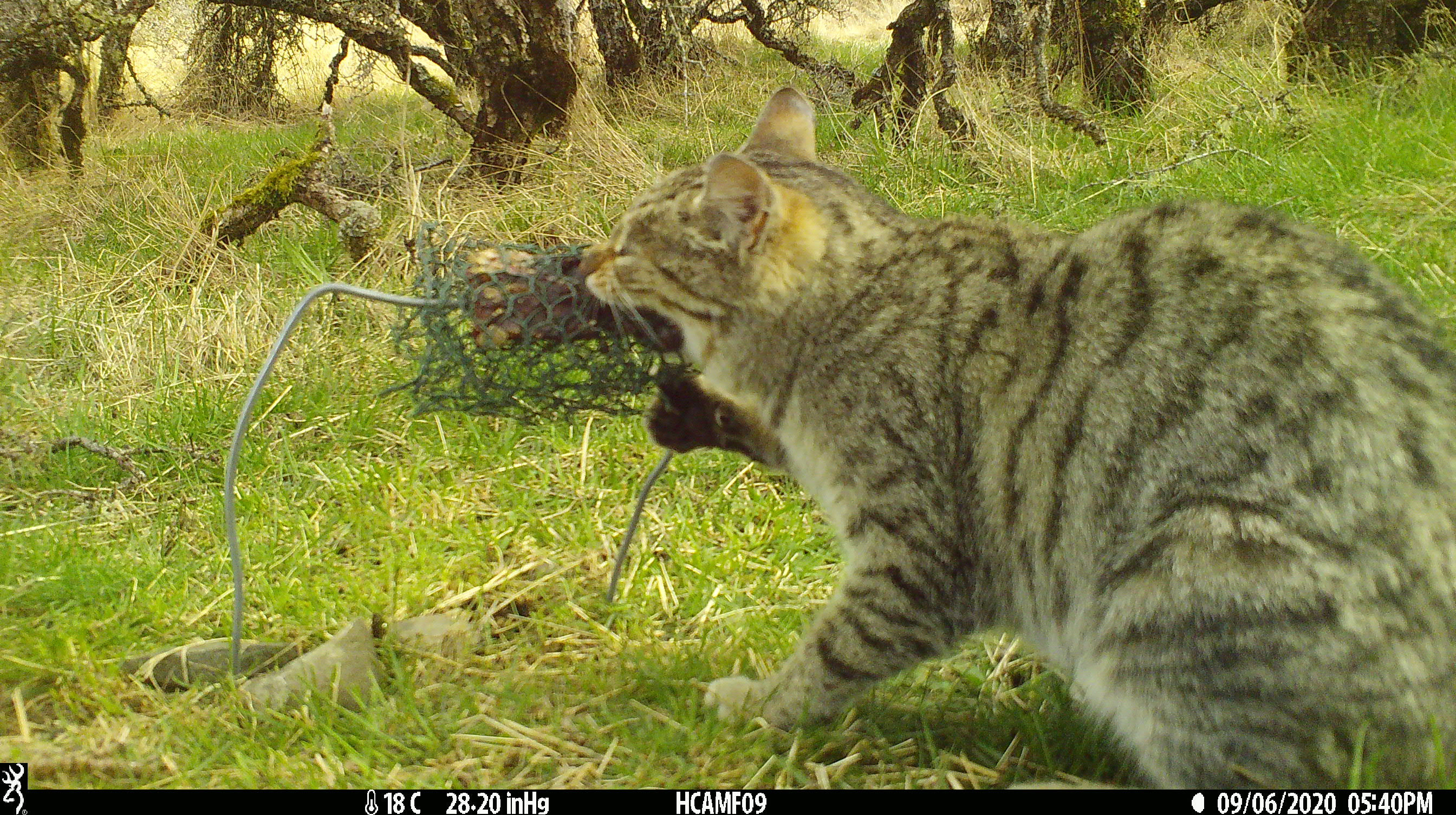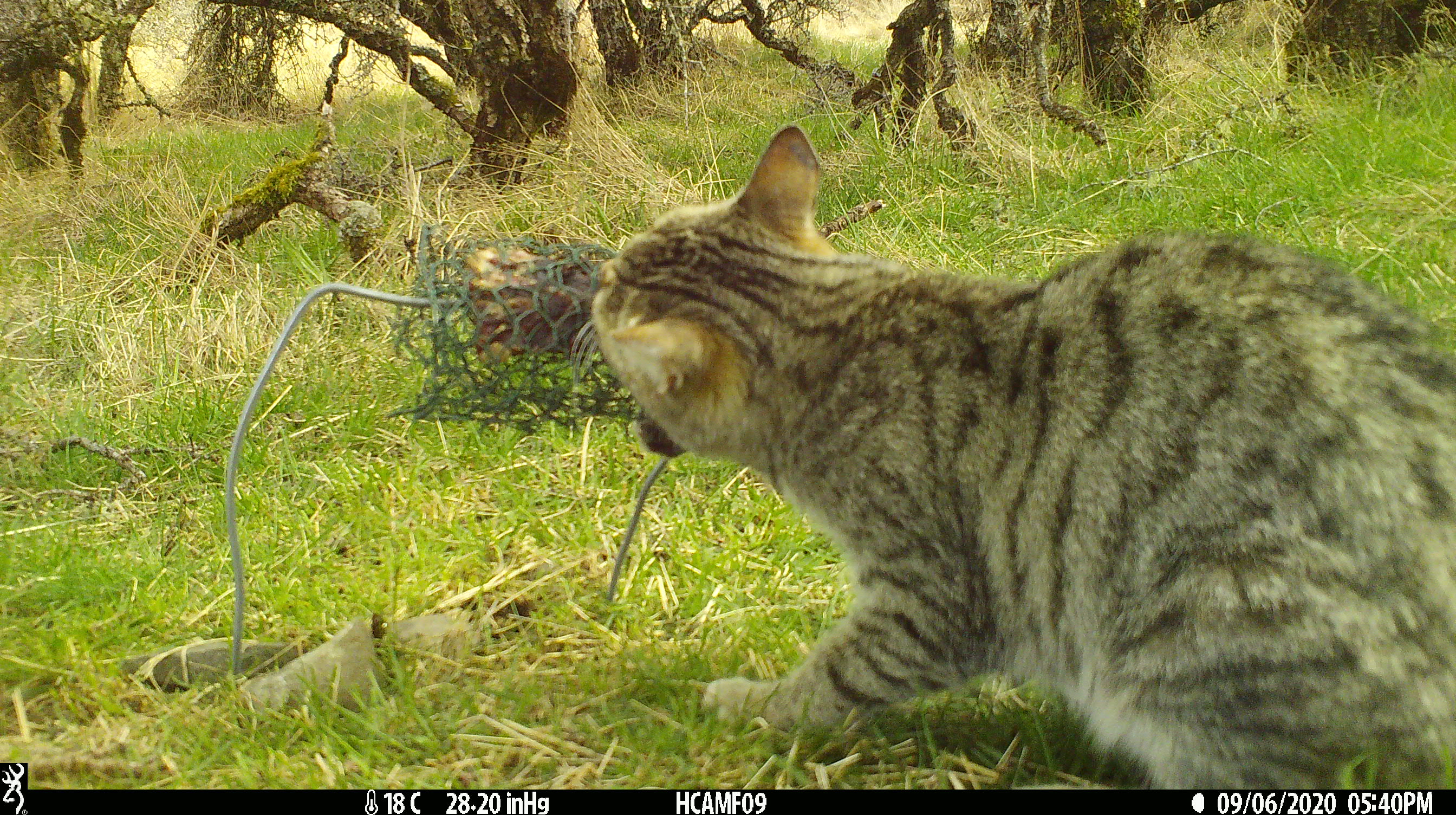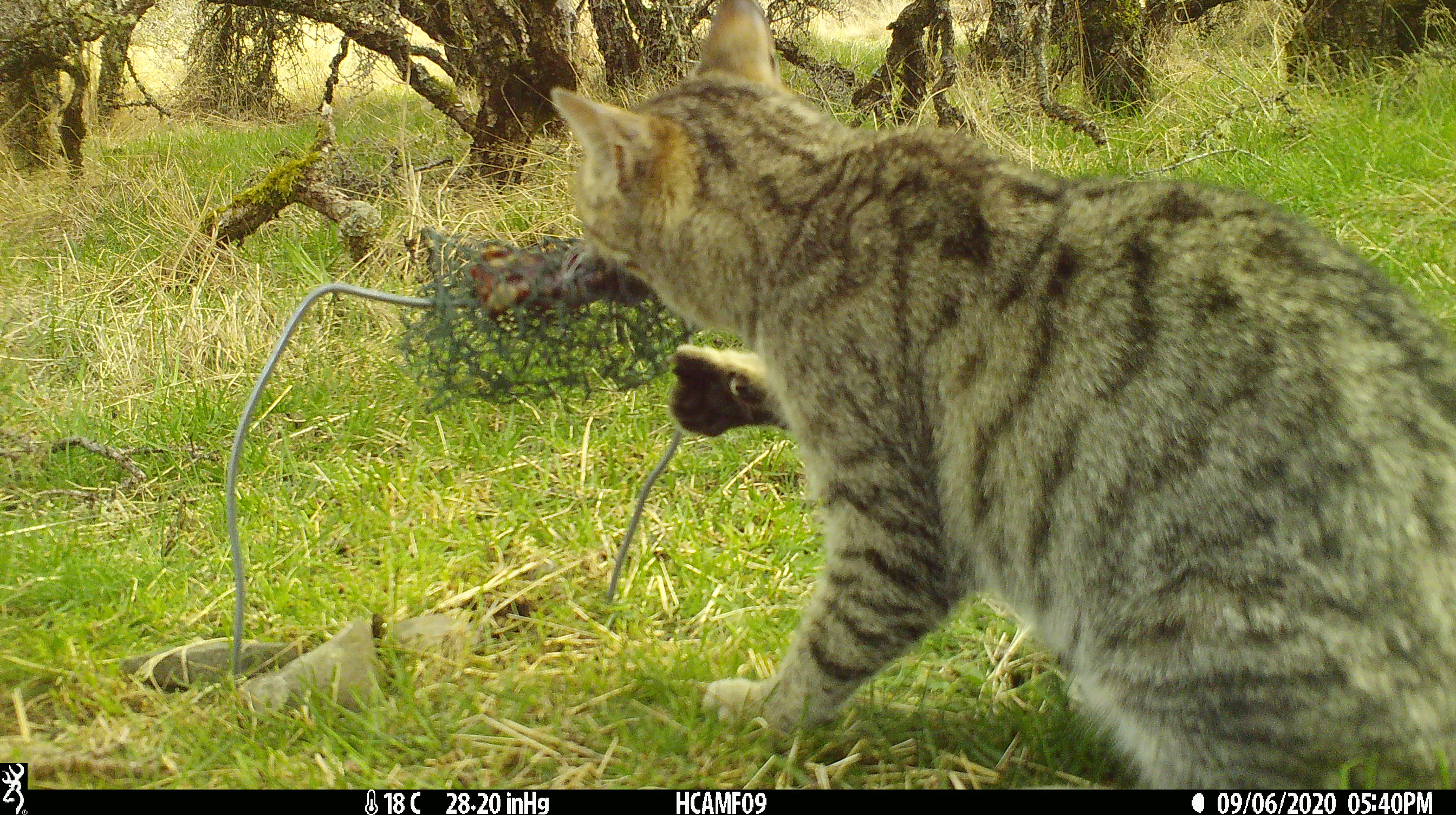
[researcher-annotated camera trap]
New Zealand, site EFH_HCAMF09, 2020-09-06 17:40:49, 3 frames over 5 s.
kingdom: Animalia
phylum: Chordata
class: Mammalia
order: Carnivora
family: Felidae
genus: Felis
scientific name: Felis catus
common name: domestic cat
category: cat